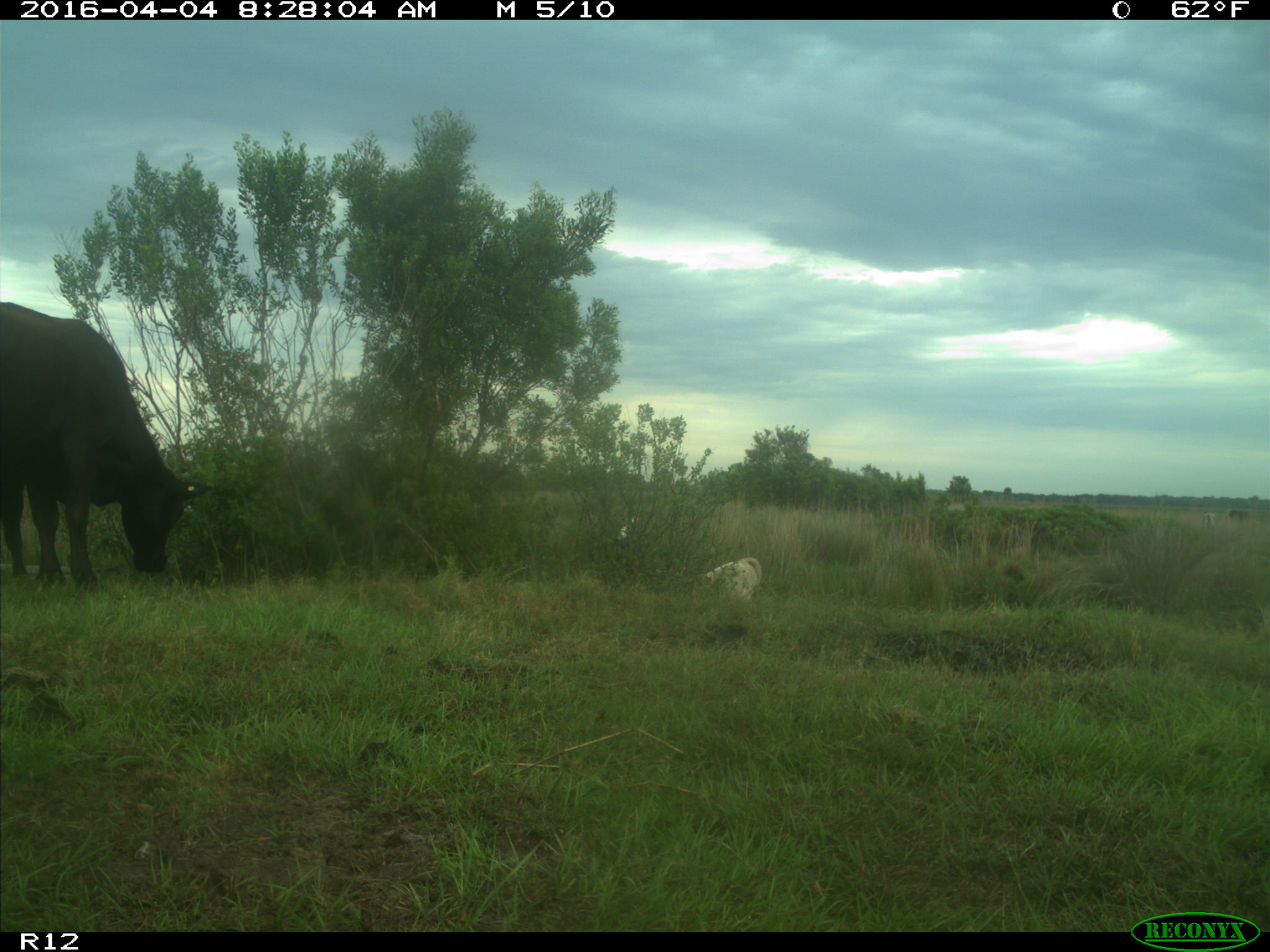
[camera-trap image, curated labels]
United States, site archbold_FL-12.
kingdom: Animalia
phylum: Chordata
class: Mammalia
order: Artiodactyla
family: Bovidae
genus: Bos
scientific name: Bos taurus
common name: domestic cow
Bos taurus (domestic cow).